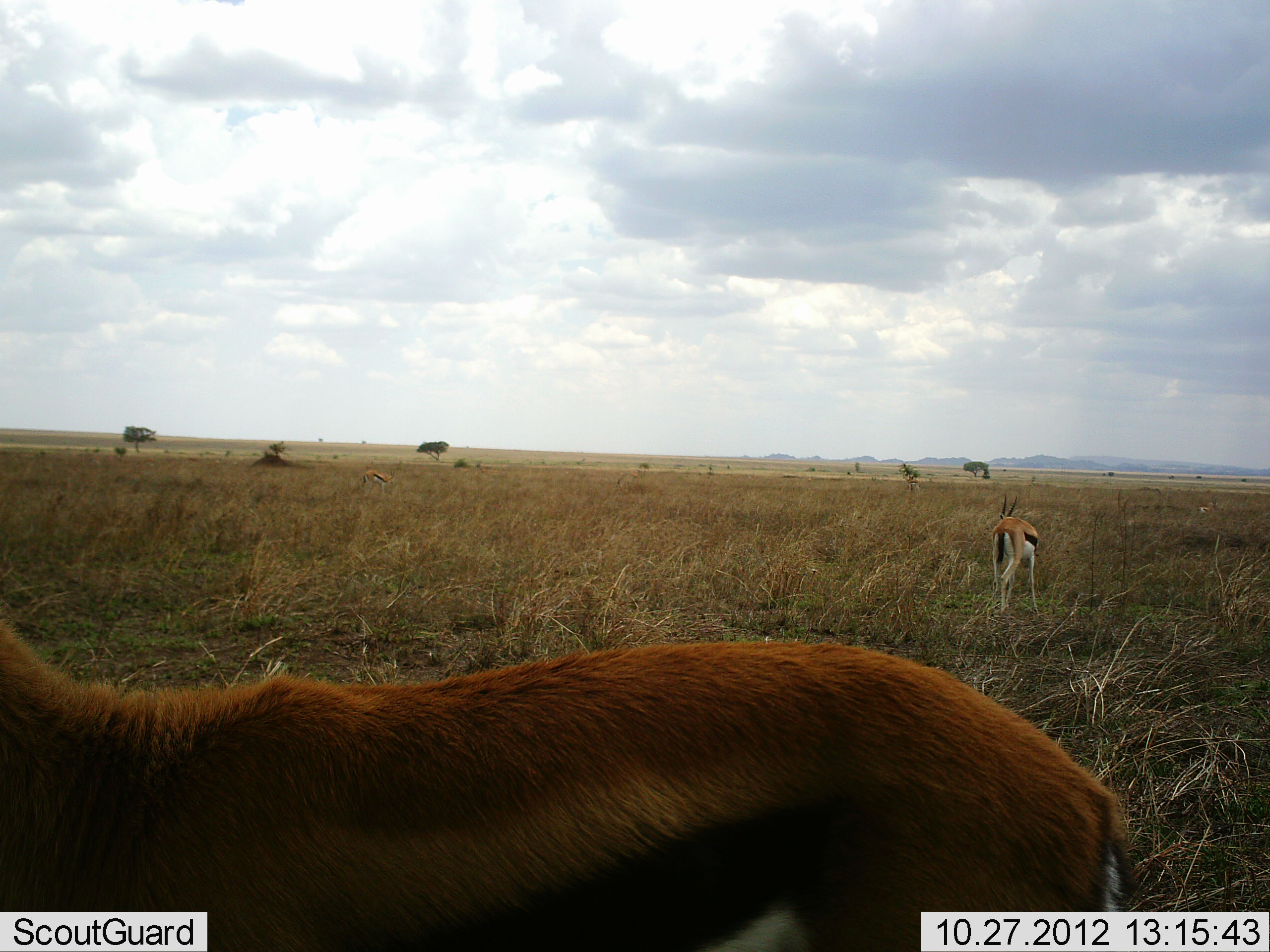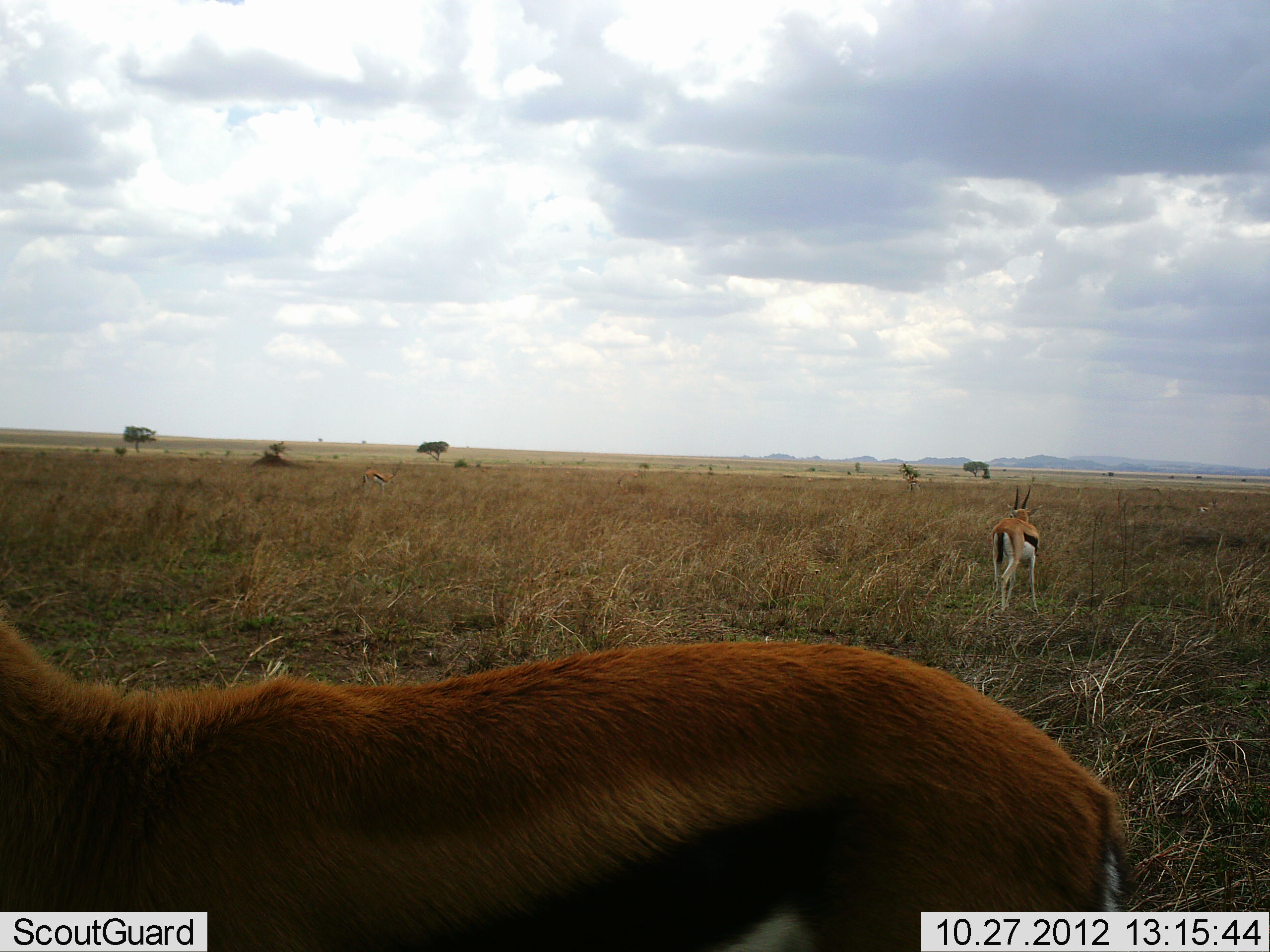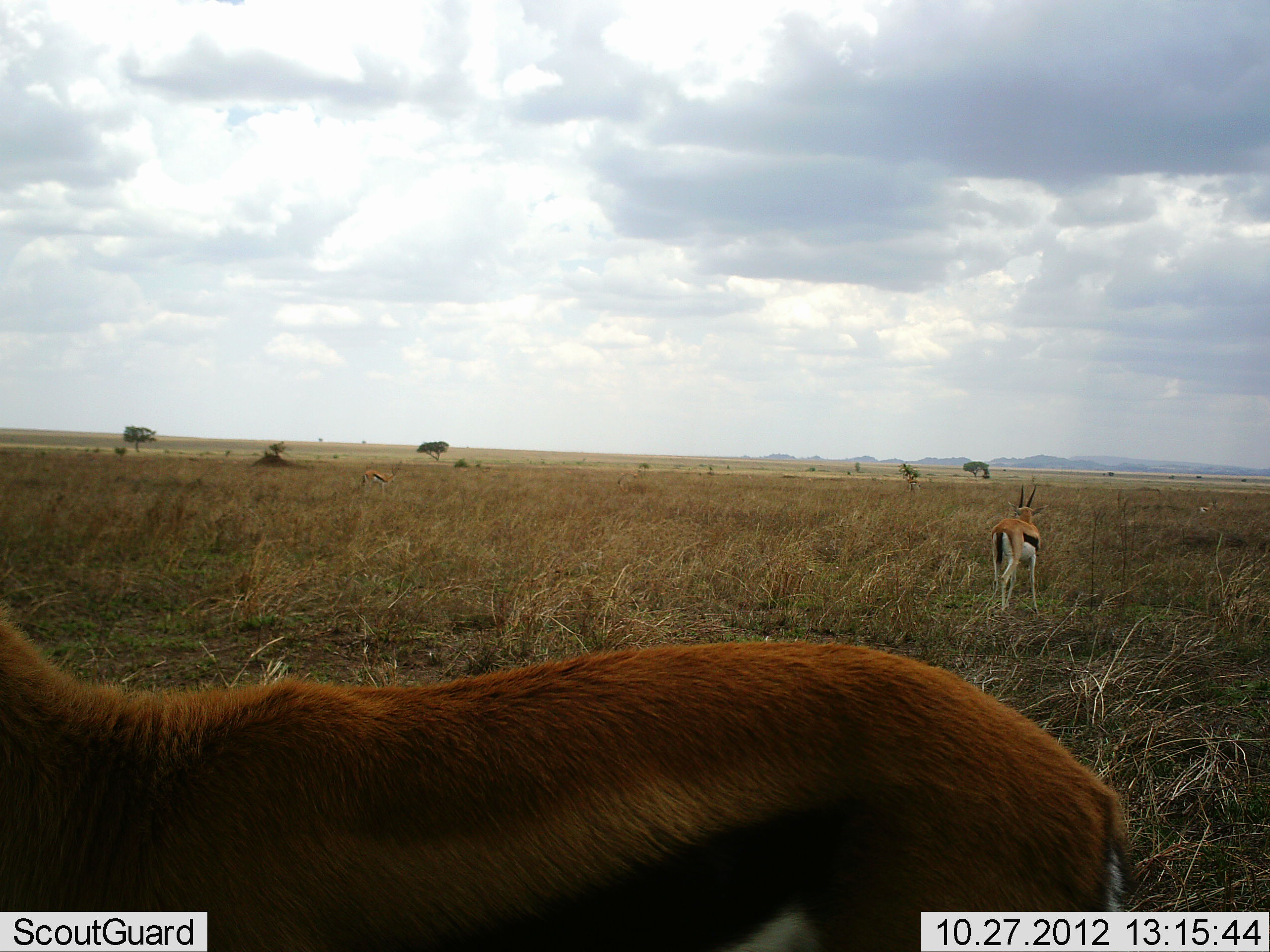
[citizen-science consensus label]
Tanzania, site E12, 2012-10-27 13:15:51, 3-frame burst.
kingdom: Animalia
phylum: Chordata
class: Mammalia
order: Artiodactyla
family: Bovidae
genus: Eudorcas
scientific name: Eudorcas thomsonii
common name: thomson's gazelle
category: gazellethomsons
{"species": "gazellethomsons (thomson's gazelle) (Eudorcas thomsonii)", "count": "3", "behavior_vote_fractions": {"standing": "89%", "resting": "0%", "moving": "0%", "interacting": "0%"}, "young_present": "0%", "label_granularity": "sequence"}